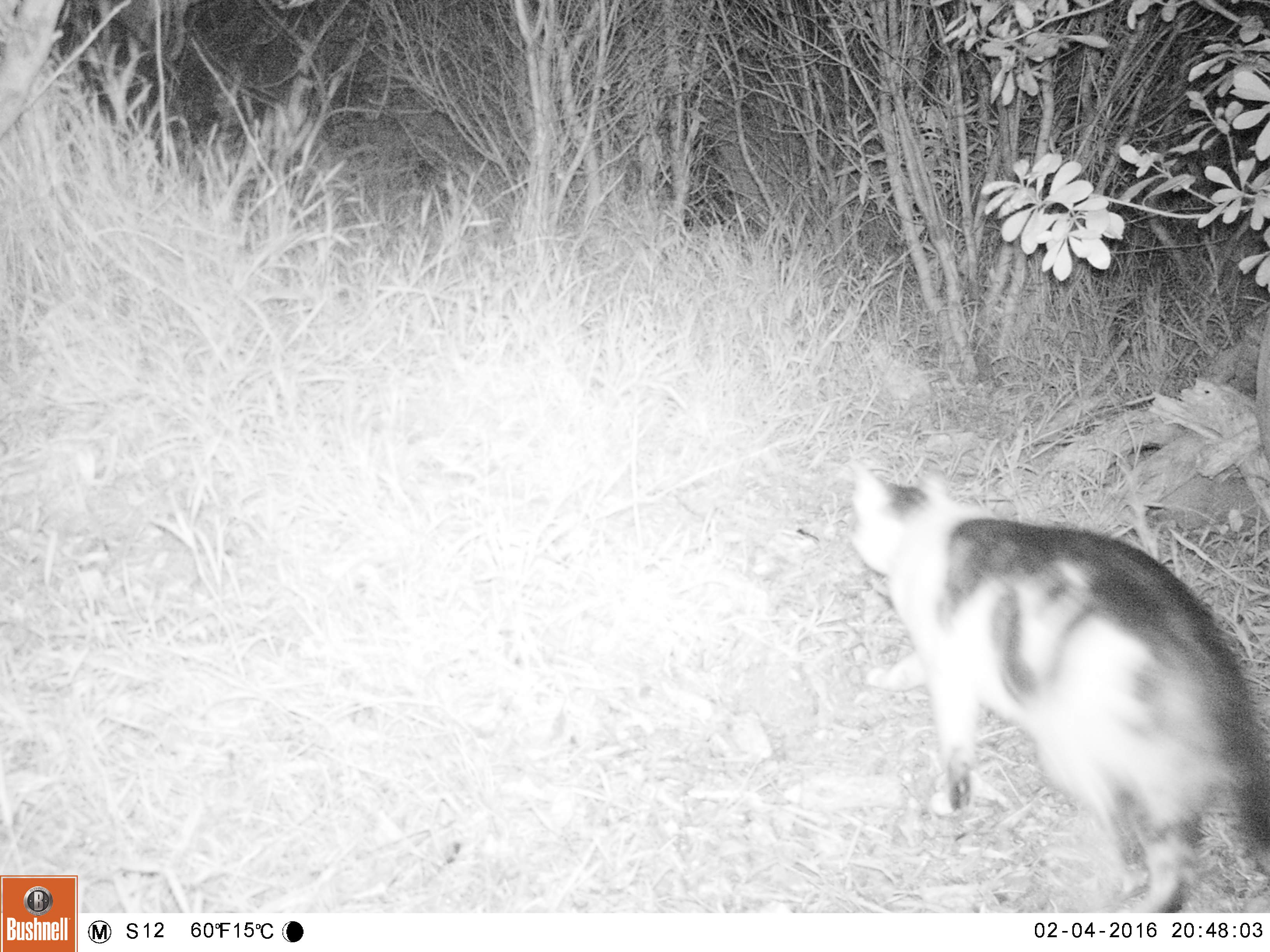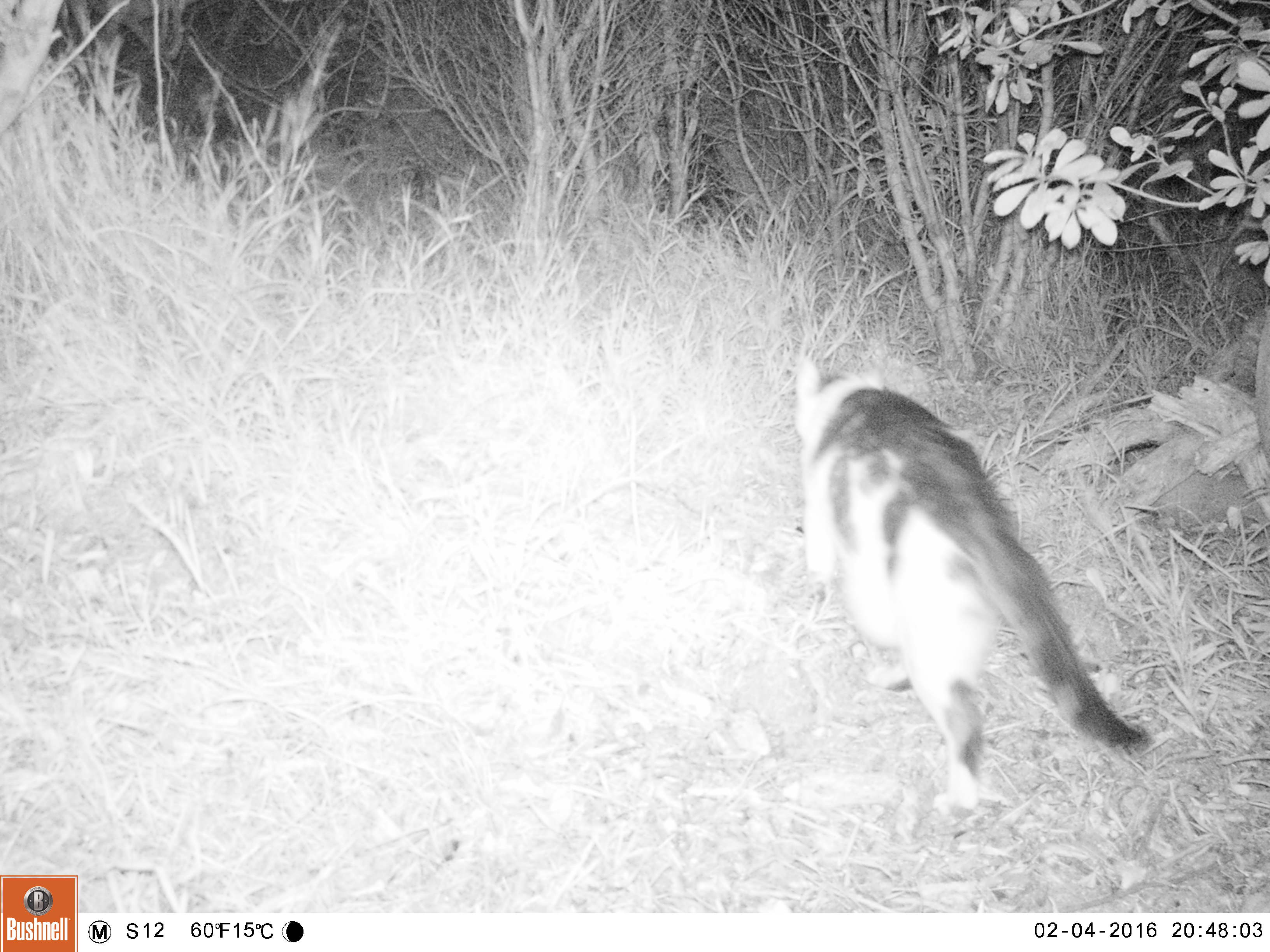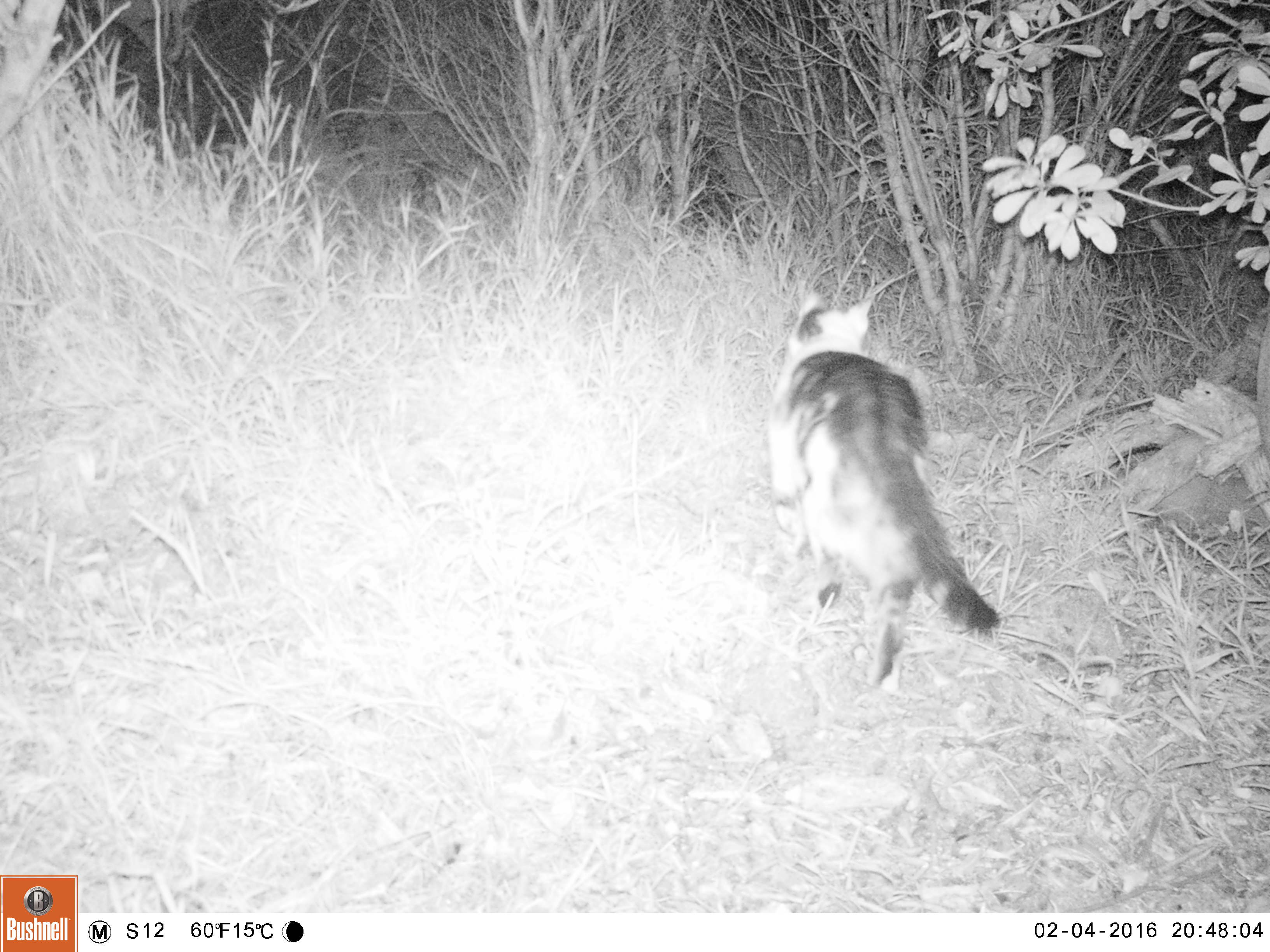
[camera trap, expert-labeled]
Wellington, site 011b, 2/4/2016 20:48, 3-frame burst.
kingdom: Animalia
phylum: Chordata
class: Mammalia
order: Carnivora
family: Felidae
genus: Felis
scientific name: Felis catus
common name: cat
Cat (Felis catus).